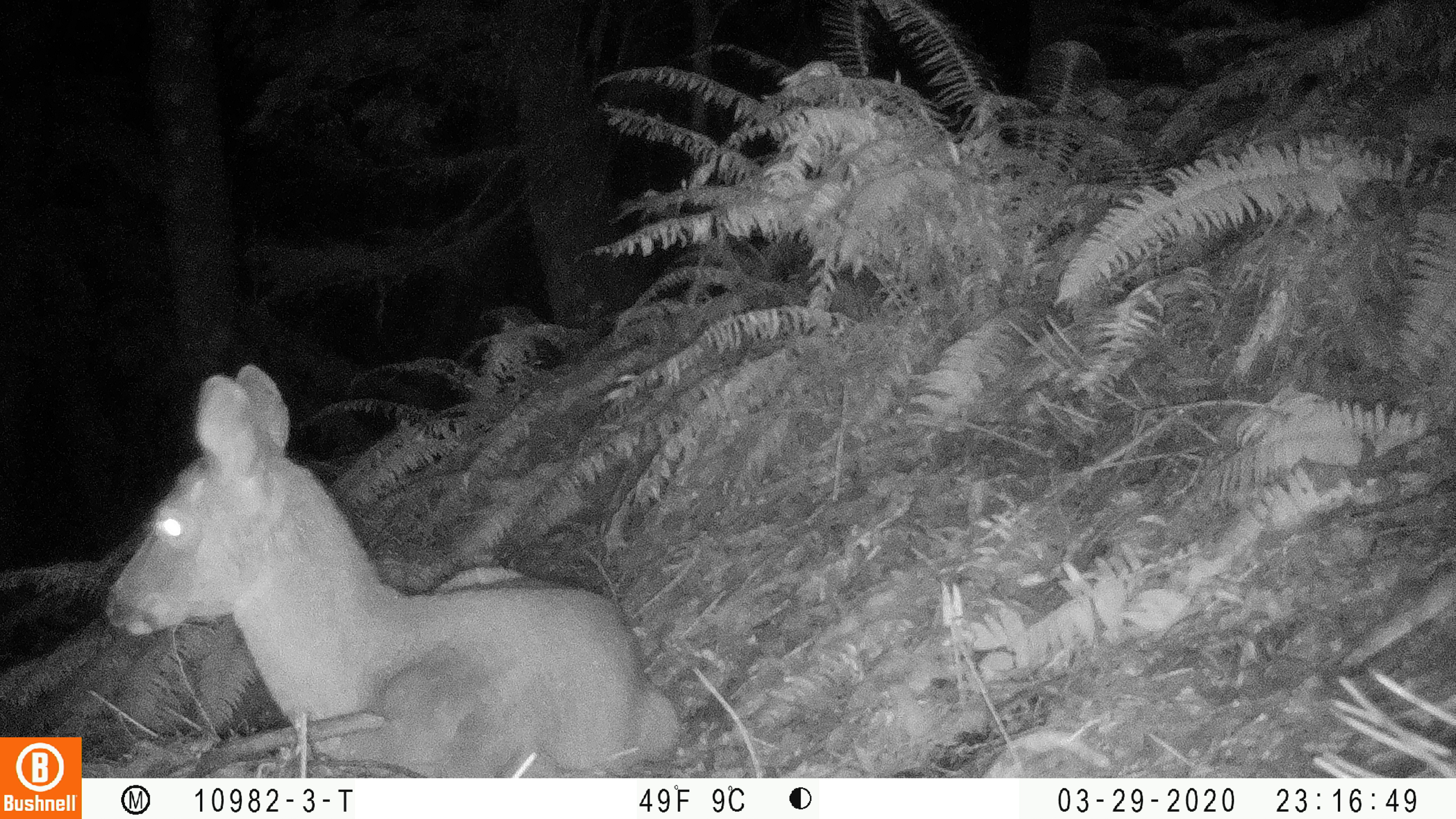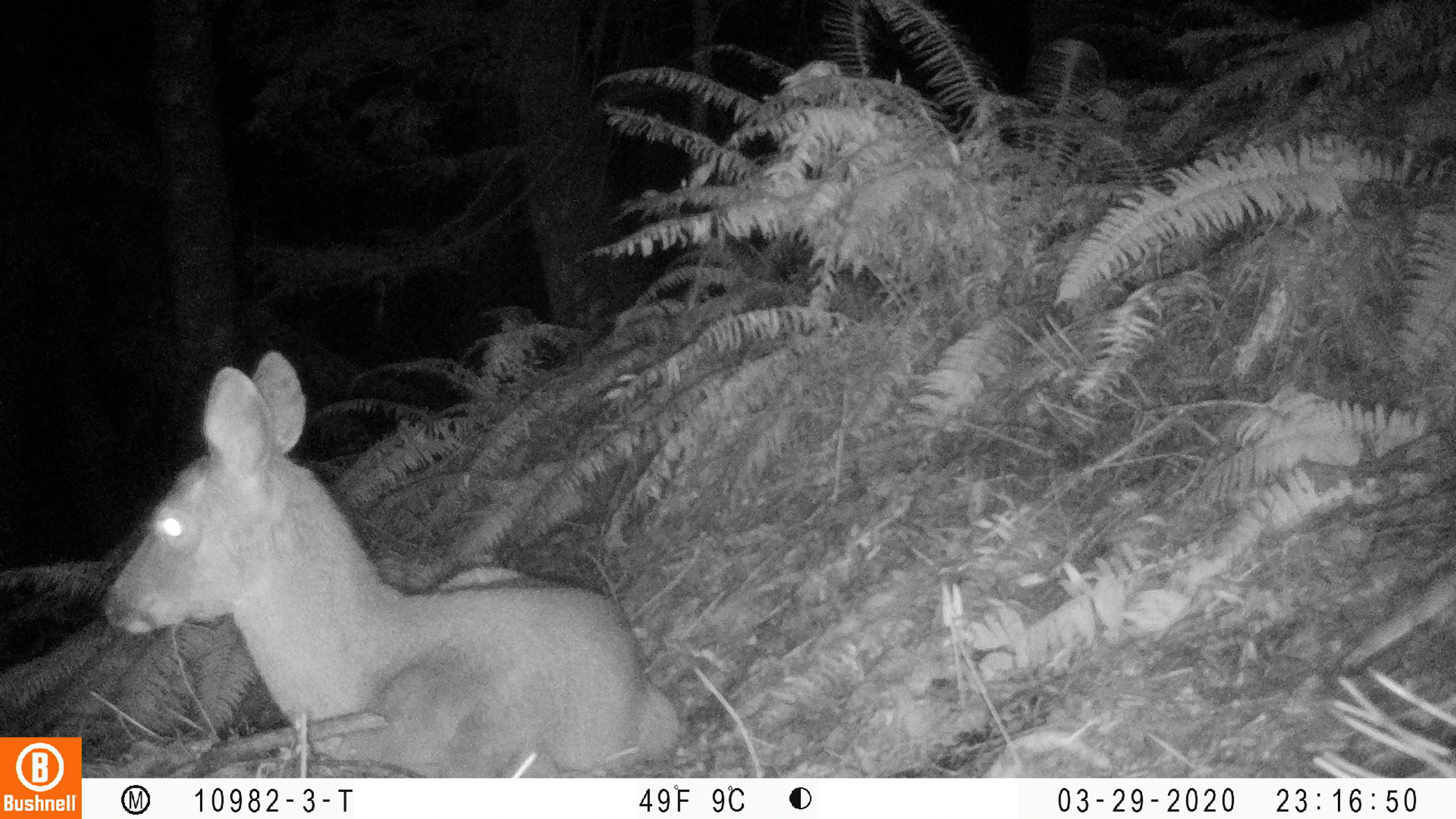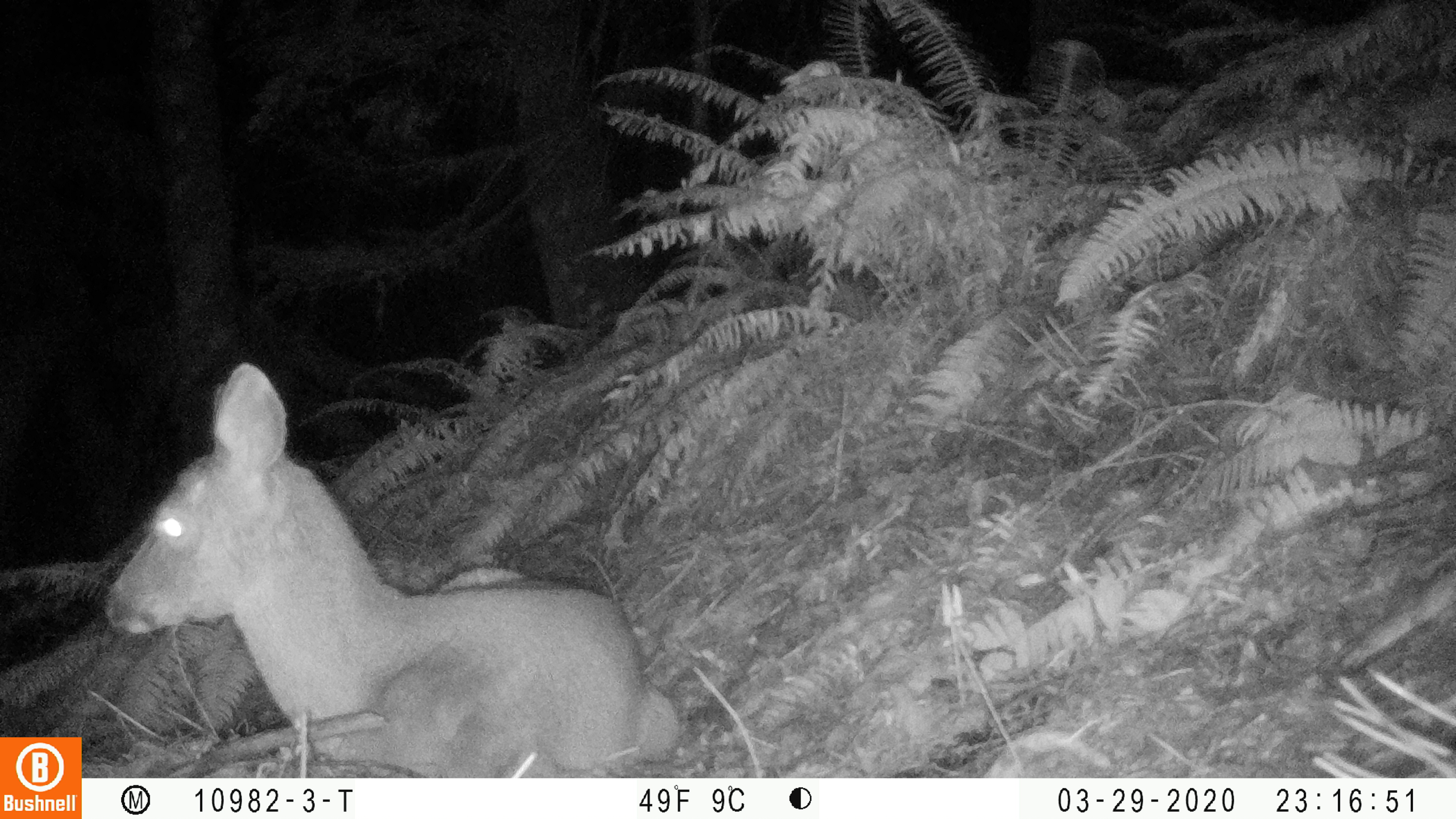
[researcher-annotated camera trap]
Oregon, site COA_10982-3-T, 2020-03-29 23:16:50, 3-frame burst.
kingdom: Animalia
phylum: Chordata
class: Mammalia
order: Artiodactyla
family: Cervidae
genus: Odocoileus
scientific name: Odocoileus hemionus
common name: black-tailed deer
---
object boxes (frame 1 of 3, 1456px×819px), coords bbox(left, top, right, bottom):
black-tailed deer: bbox(93, 359, 681, 770)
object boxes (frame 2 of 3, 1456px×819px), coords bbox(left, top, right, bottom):
black-tailed deer: bbox(91, 346, 685, 766)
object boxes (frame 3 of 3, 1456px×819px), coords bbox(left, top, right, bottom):
black-tailed deer: bbox(97, 353, 681, 772)